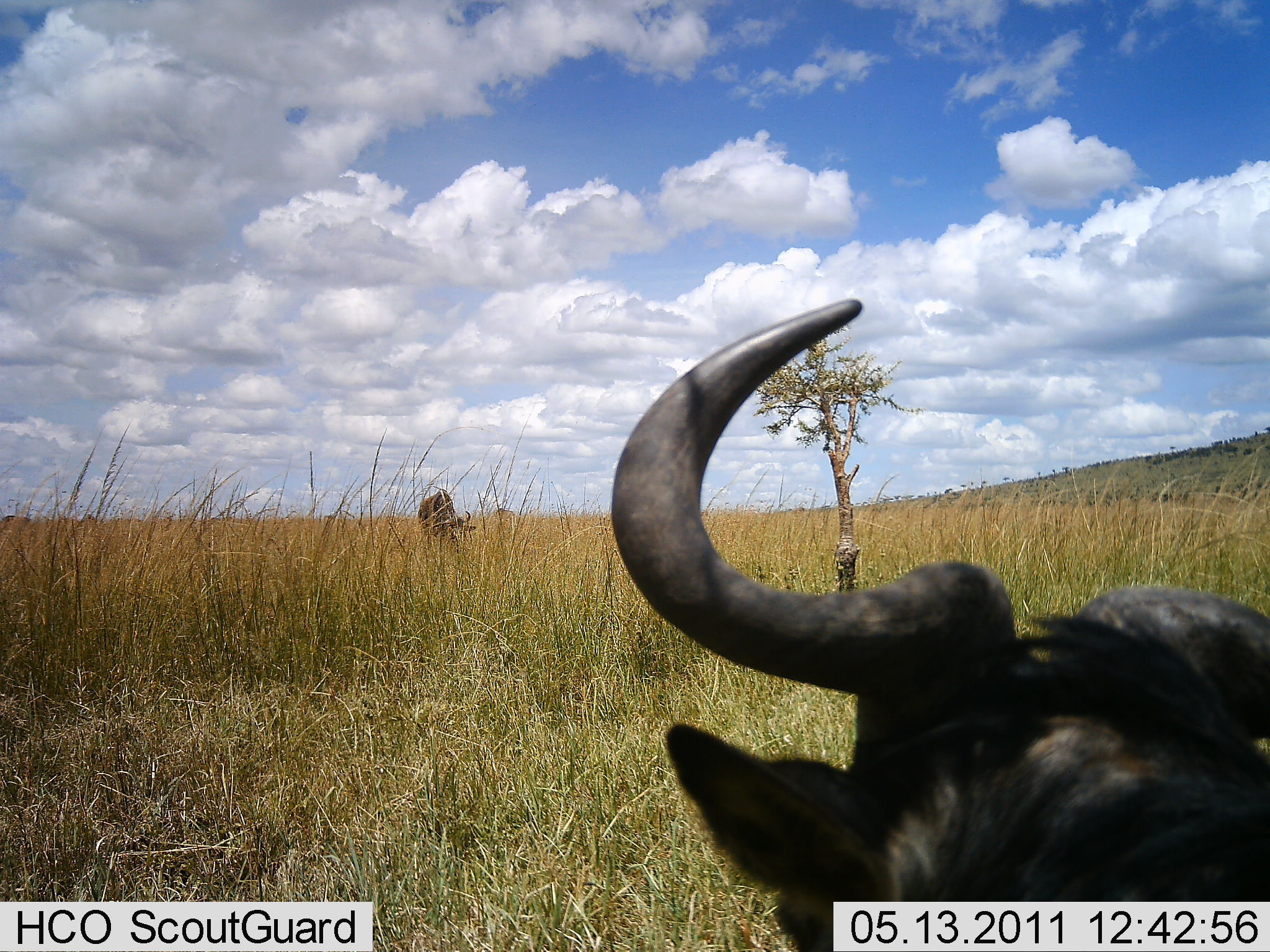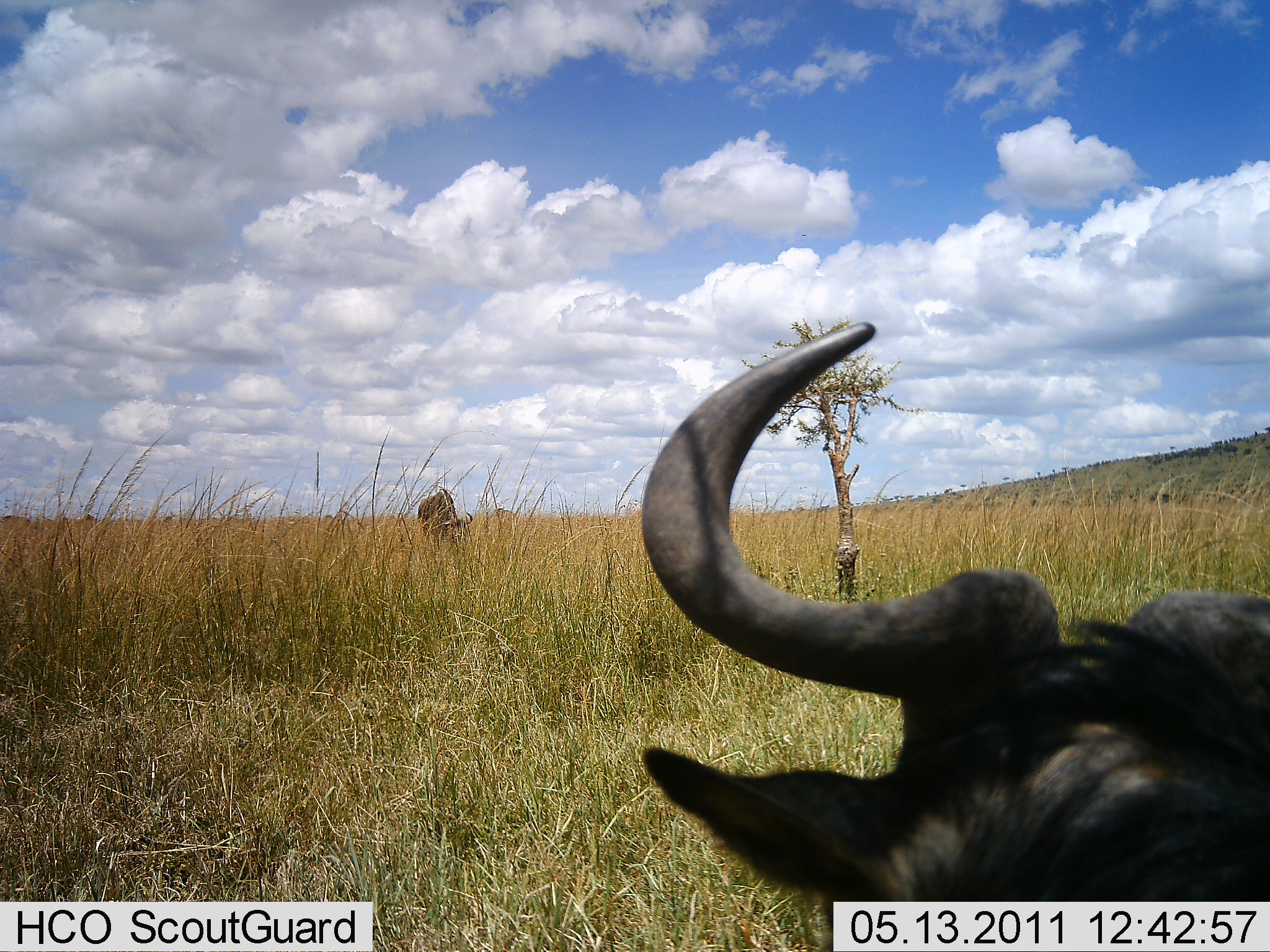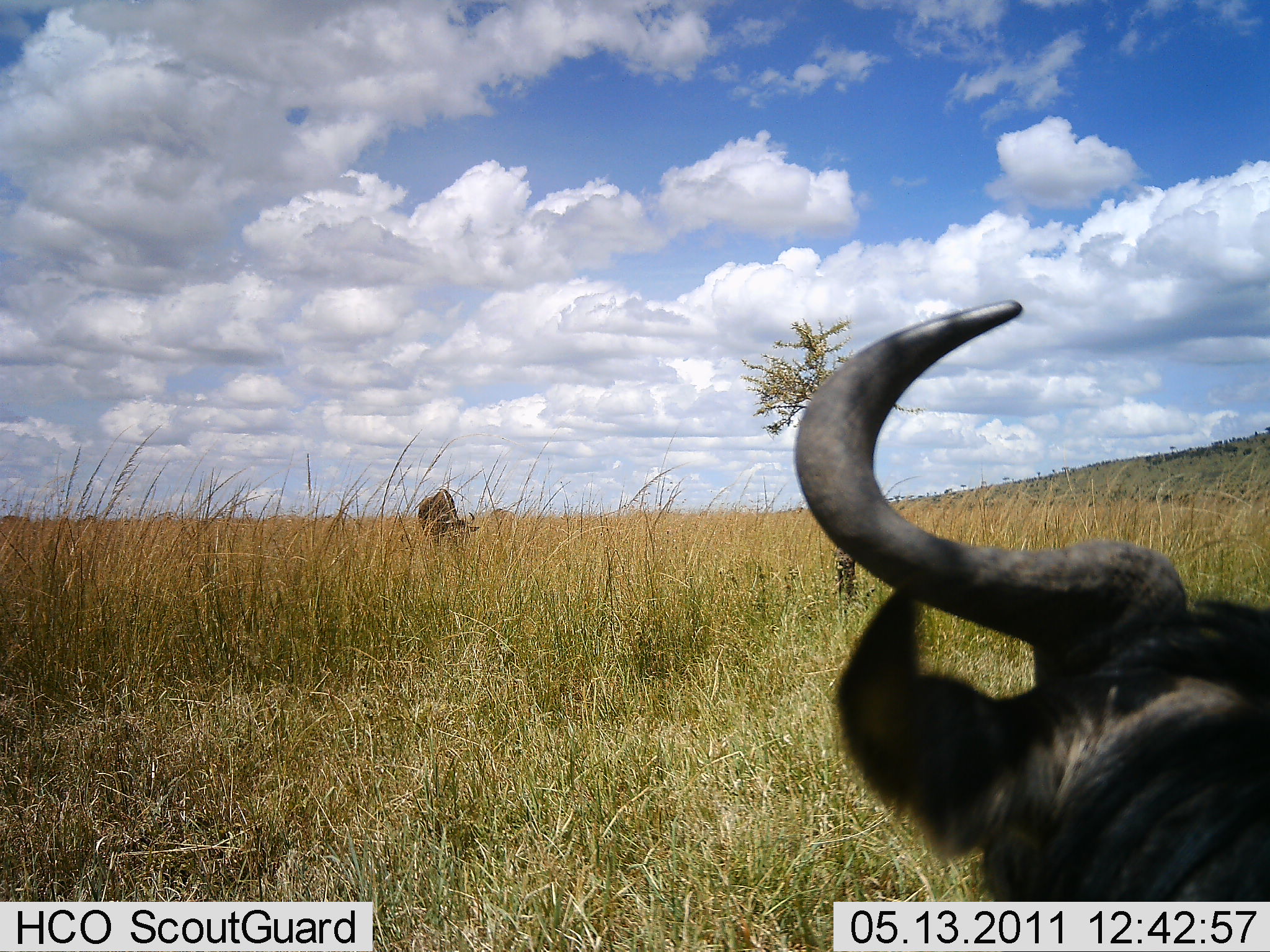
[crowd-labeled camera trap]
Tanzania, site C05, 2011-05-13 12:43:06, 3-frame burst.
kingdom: Animalia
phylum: Chordata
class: Mammalia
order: Artiodactyla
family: Bovidae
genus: Connochaetes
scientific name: Connochaetes taurinus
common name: blue wildebeest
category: wildebeest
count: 2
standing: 58%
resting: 25%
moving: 8%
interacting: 0%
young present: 0%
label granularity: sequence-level